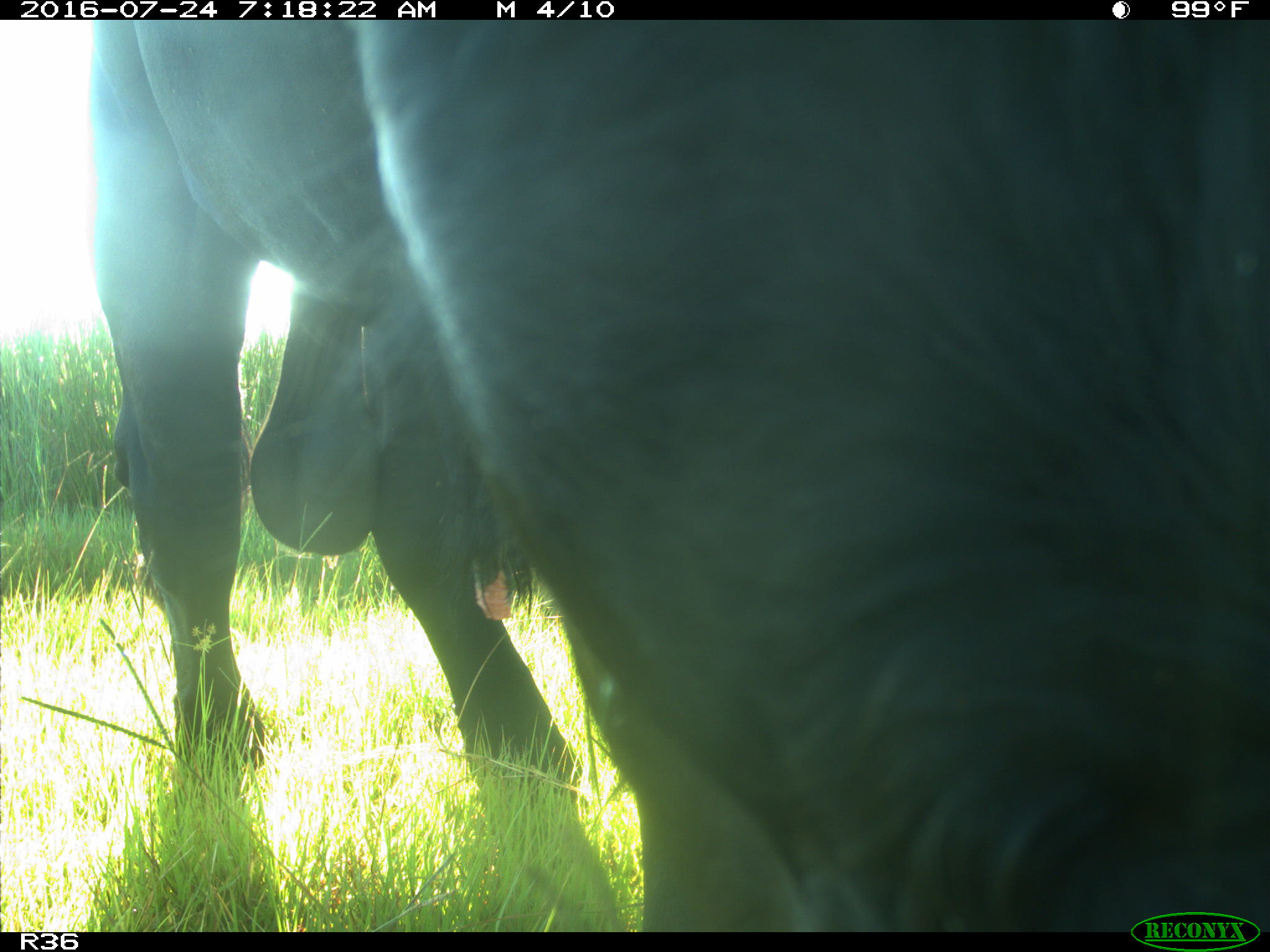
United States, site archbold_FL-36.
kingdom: Animalia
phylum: Chordata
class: Mammalia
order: Artiodactyla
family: Bovidae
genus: Bos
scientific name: Bos taurus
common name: domestic cow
Bos taurus (domestic cow).